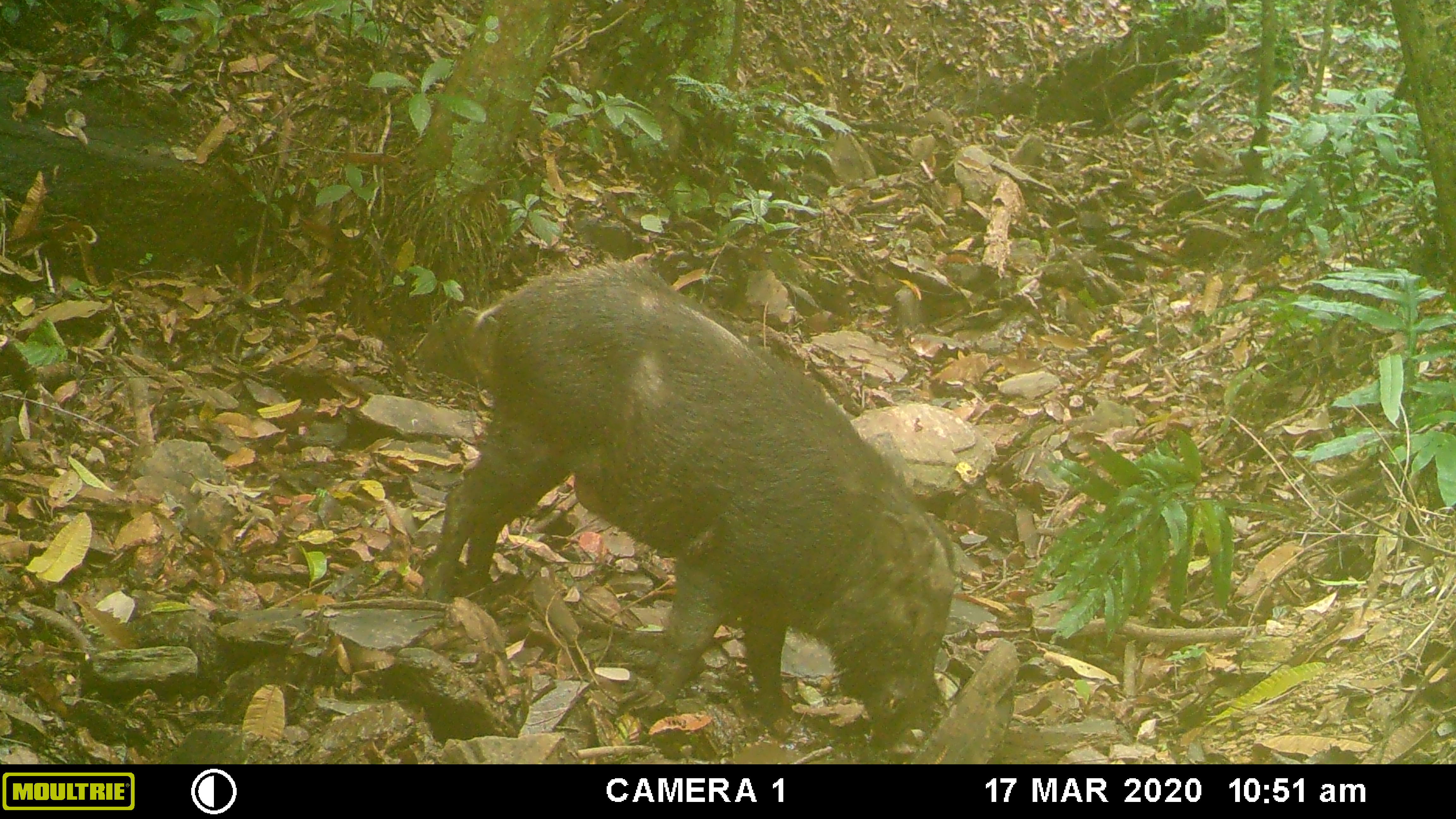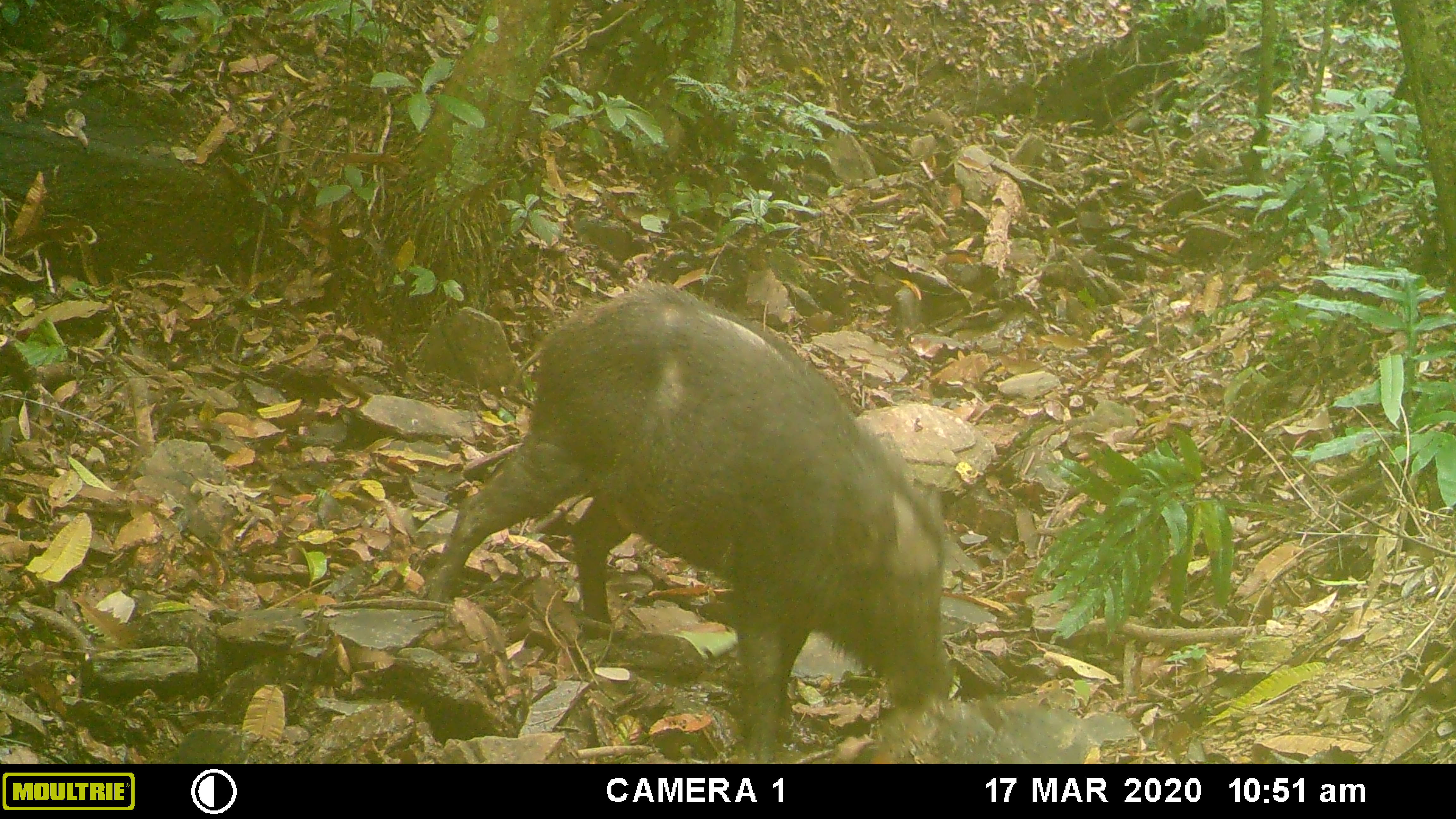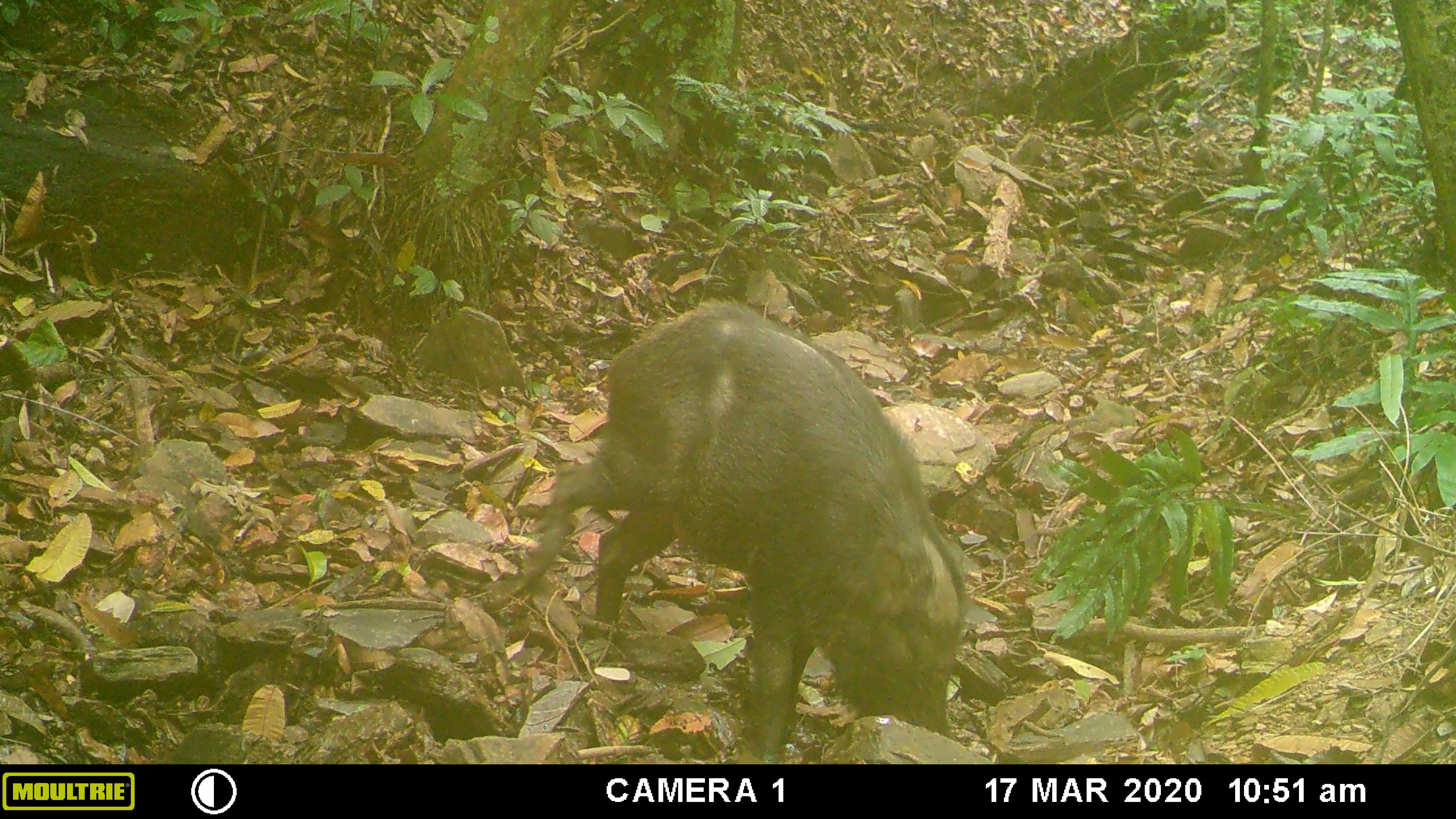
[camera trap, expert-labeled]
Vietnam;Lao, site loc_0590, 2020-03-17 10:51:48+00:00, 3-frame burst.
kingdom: Animalia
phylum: Chordata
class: Mammalia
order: Artiodactyla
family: Suidae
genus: Sus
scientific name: Sus scrofa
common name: eurasian wild pig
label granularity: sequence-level